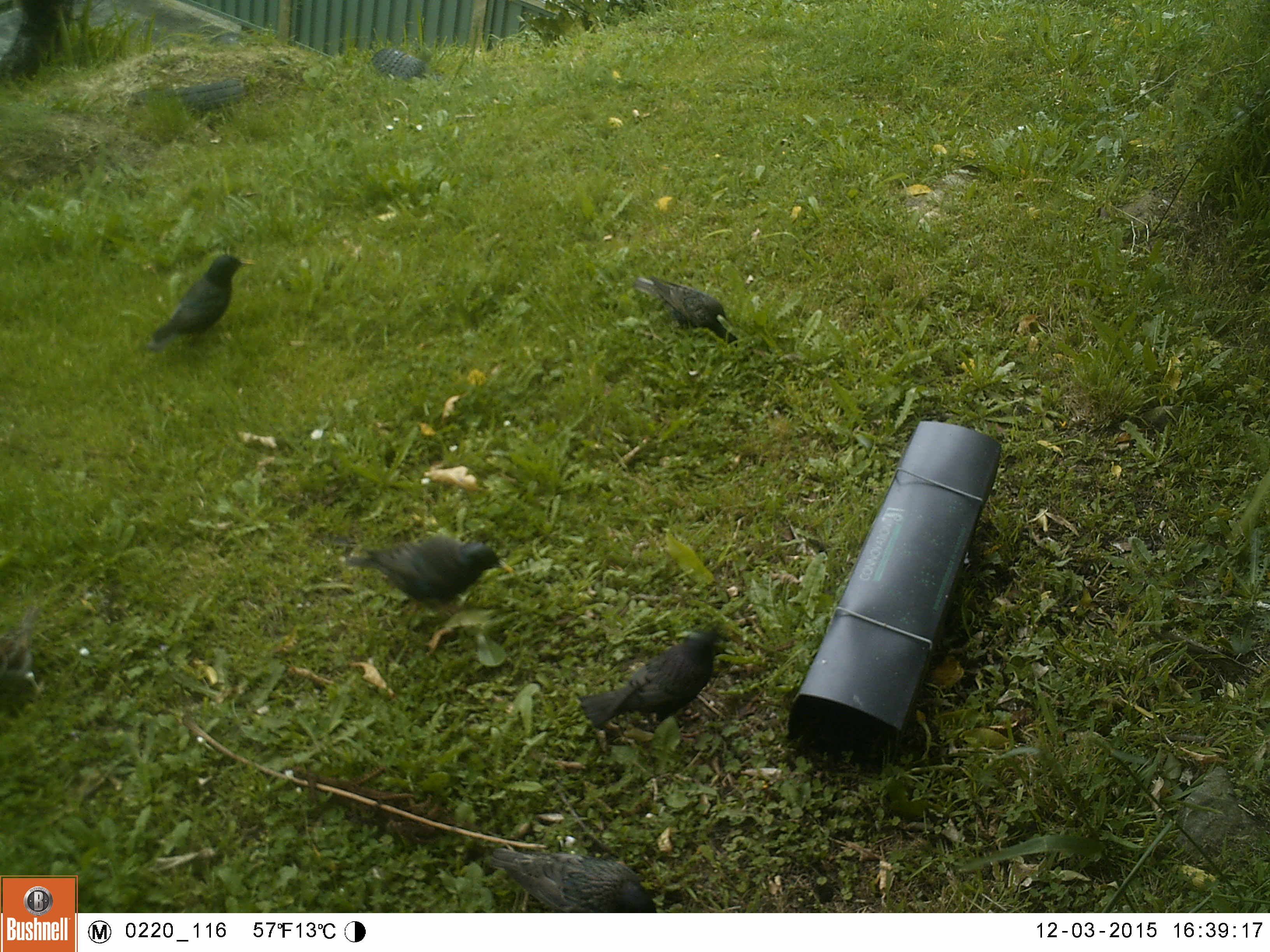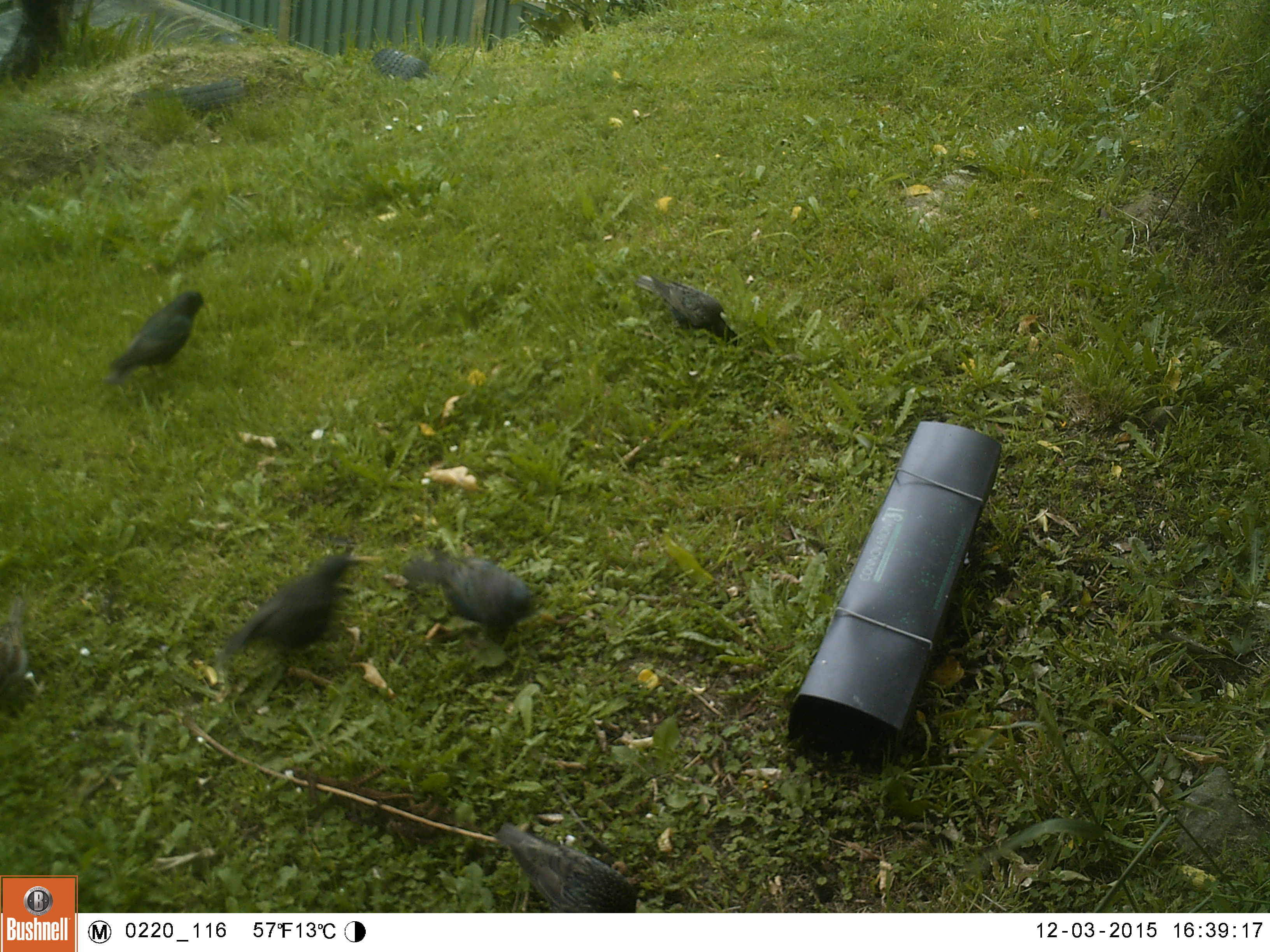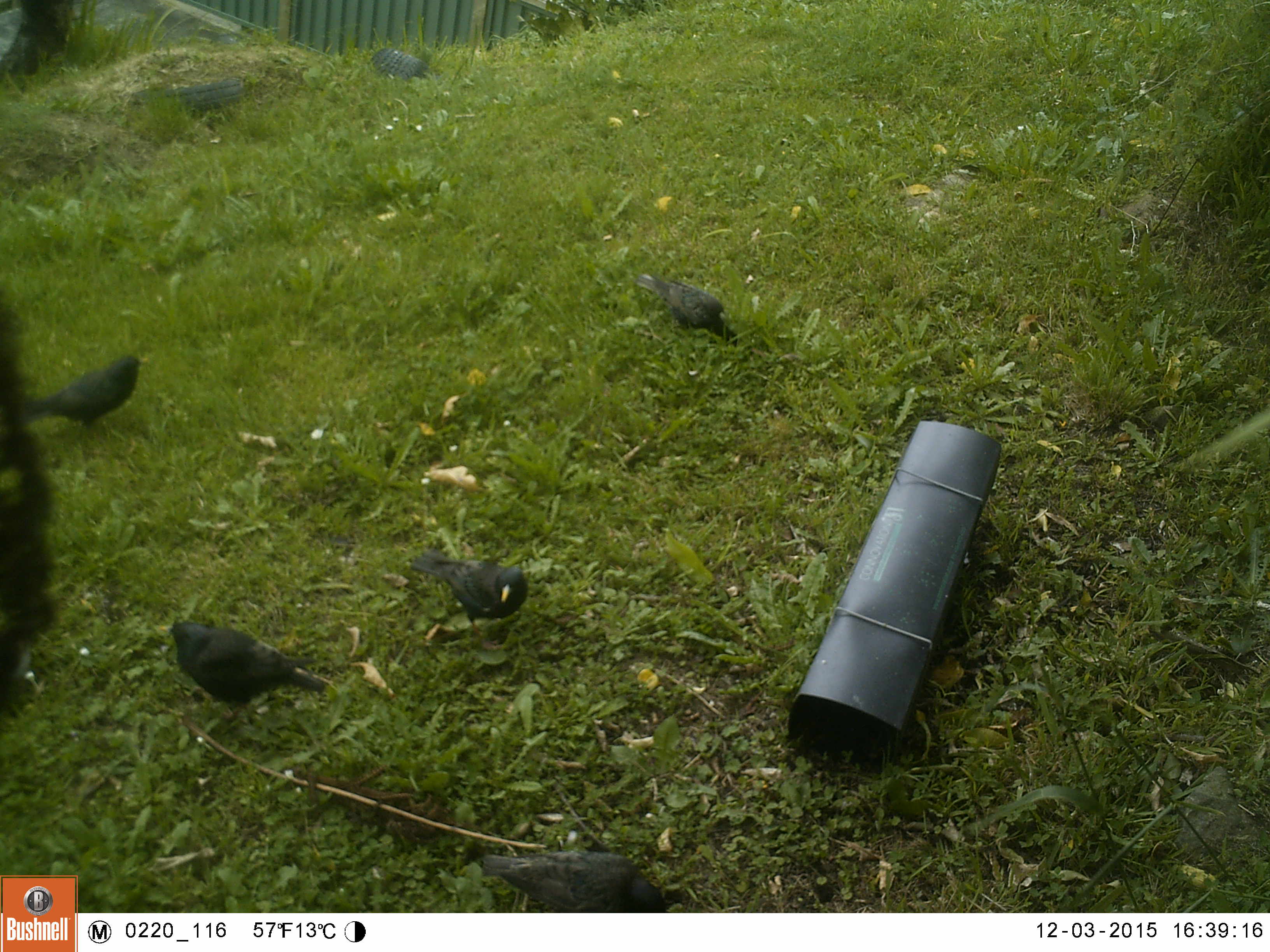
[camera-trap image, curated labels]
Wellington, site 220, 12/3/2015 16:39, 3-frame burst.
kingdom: Animalia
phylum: Chordata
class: Aves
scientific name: Aves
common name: bird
Bird (Aves).